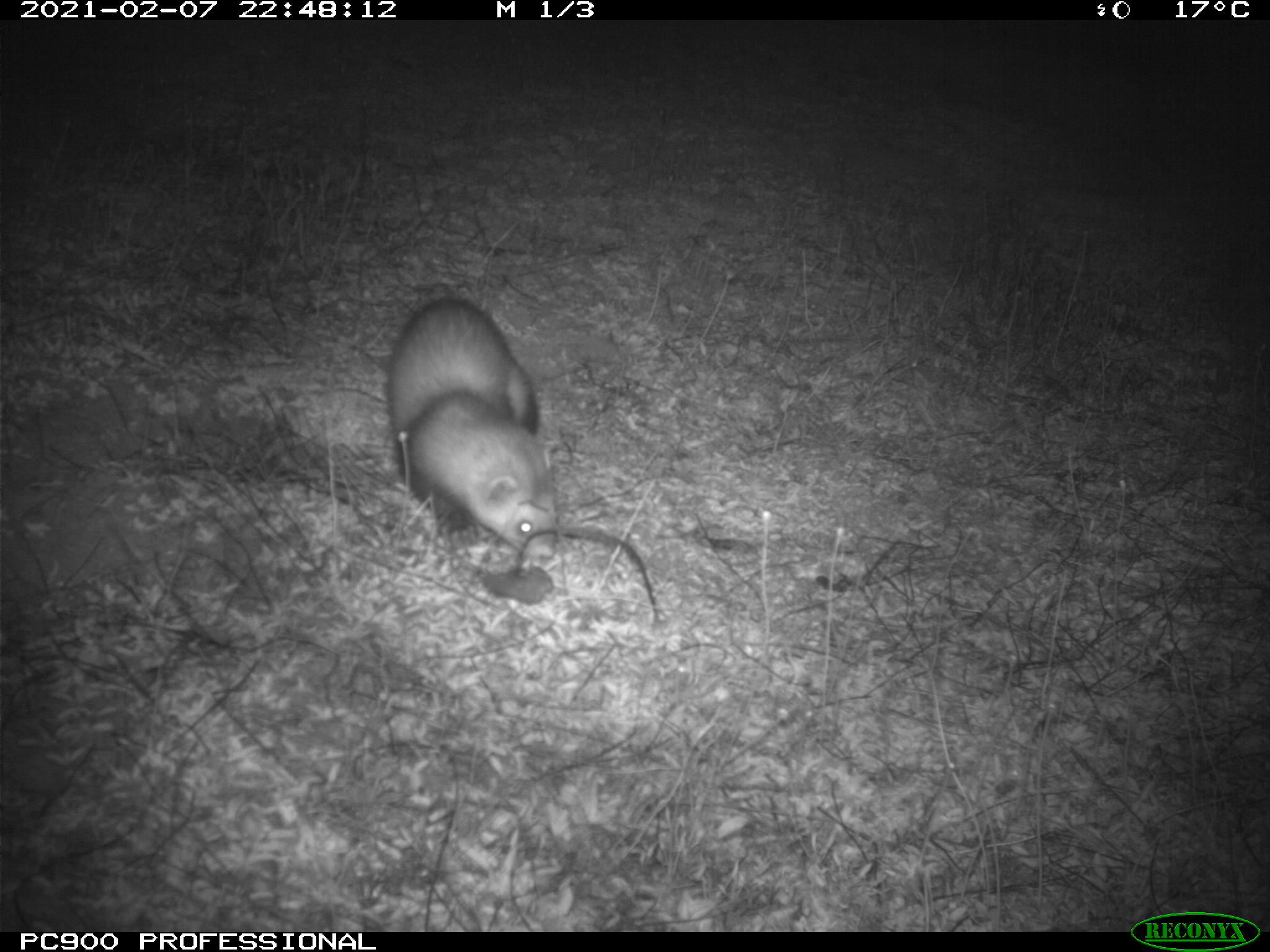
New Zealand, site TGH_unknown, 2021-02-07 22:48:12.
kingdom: Animalia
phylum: Chordata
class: Mammalia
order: Carnivora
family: Mustelidae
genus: Mustela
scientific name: Mustela furo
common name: ferret